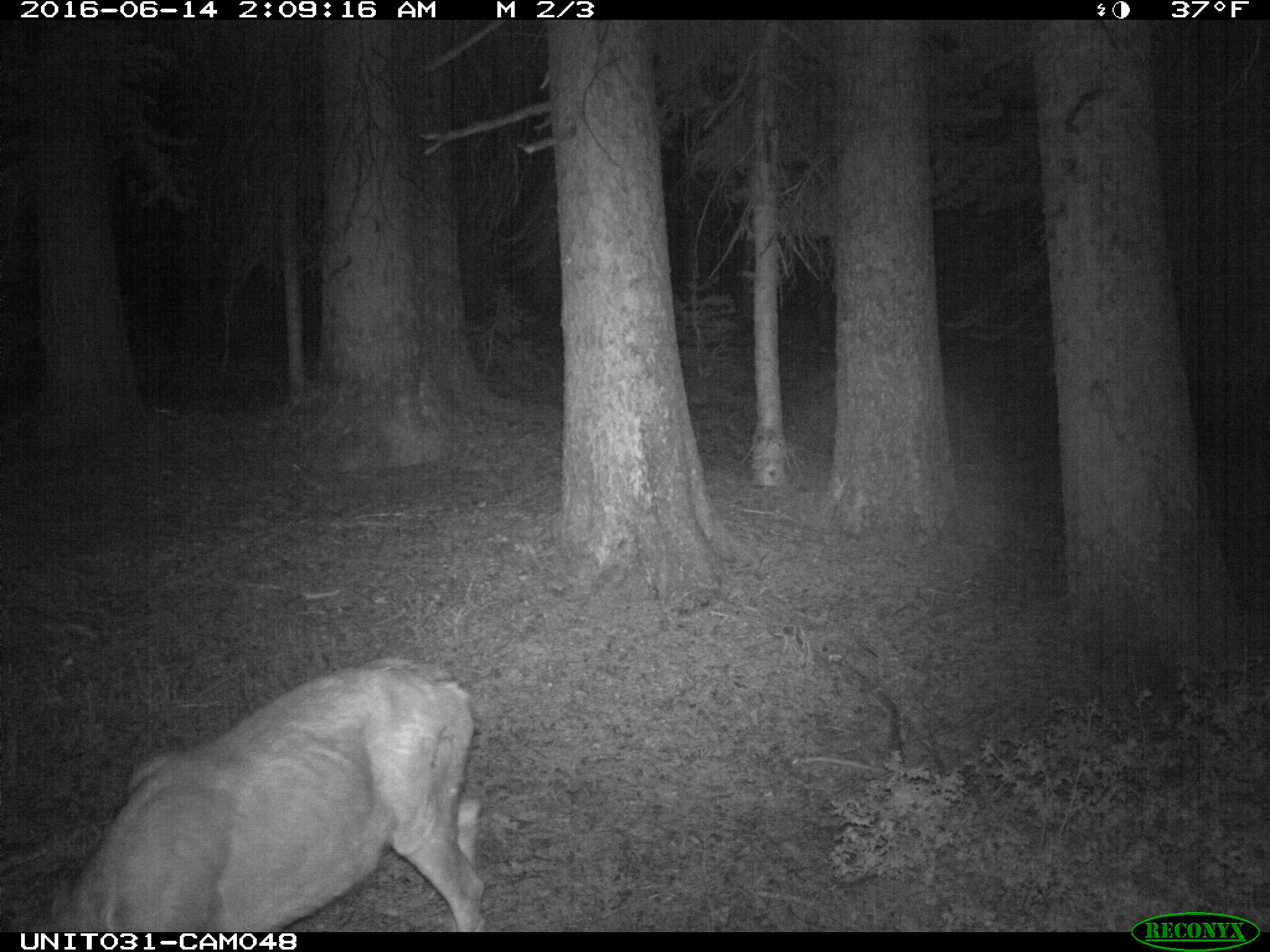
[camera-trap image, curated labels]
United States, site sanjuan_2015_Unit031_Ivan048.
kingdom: Animalia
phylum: Chordata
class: Mammalia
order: Artiodactyla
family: Cervidae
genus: Odocoileus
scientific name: Odocoileus hemionus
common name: mule deer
Odocoileus hemionus (mule deer).